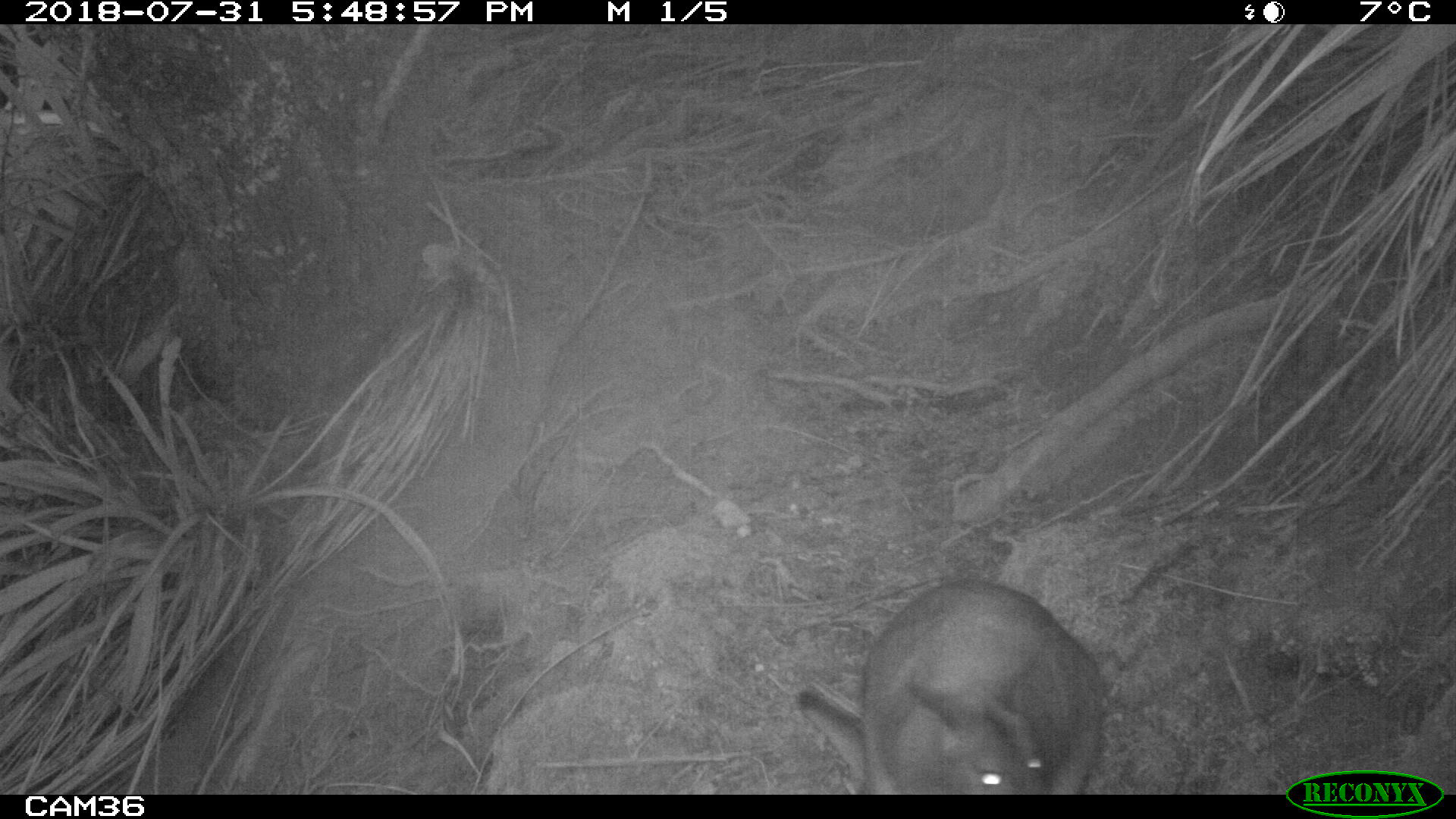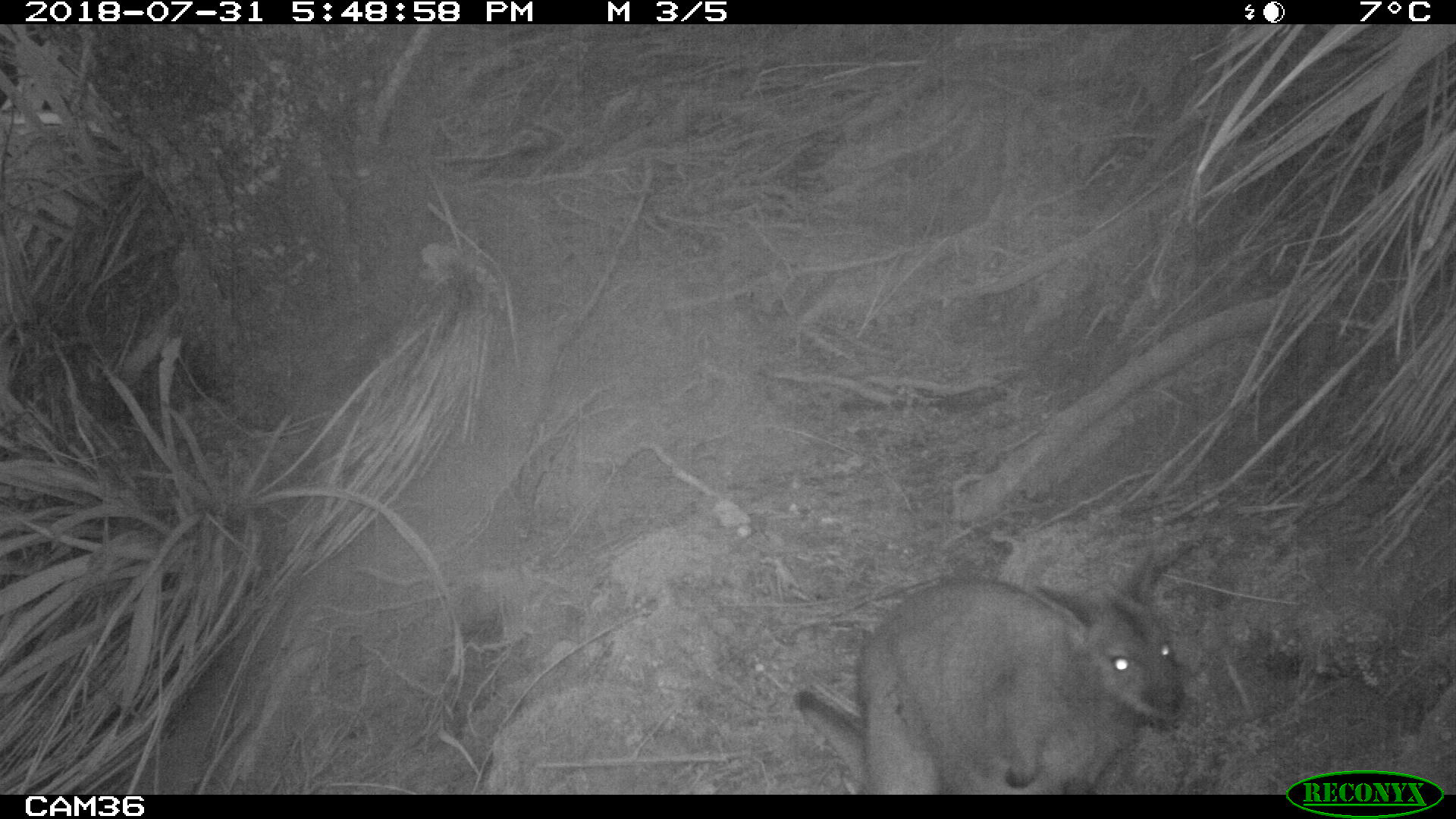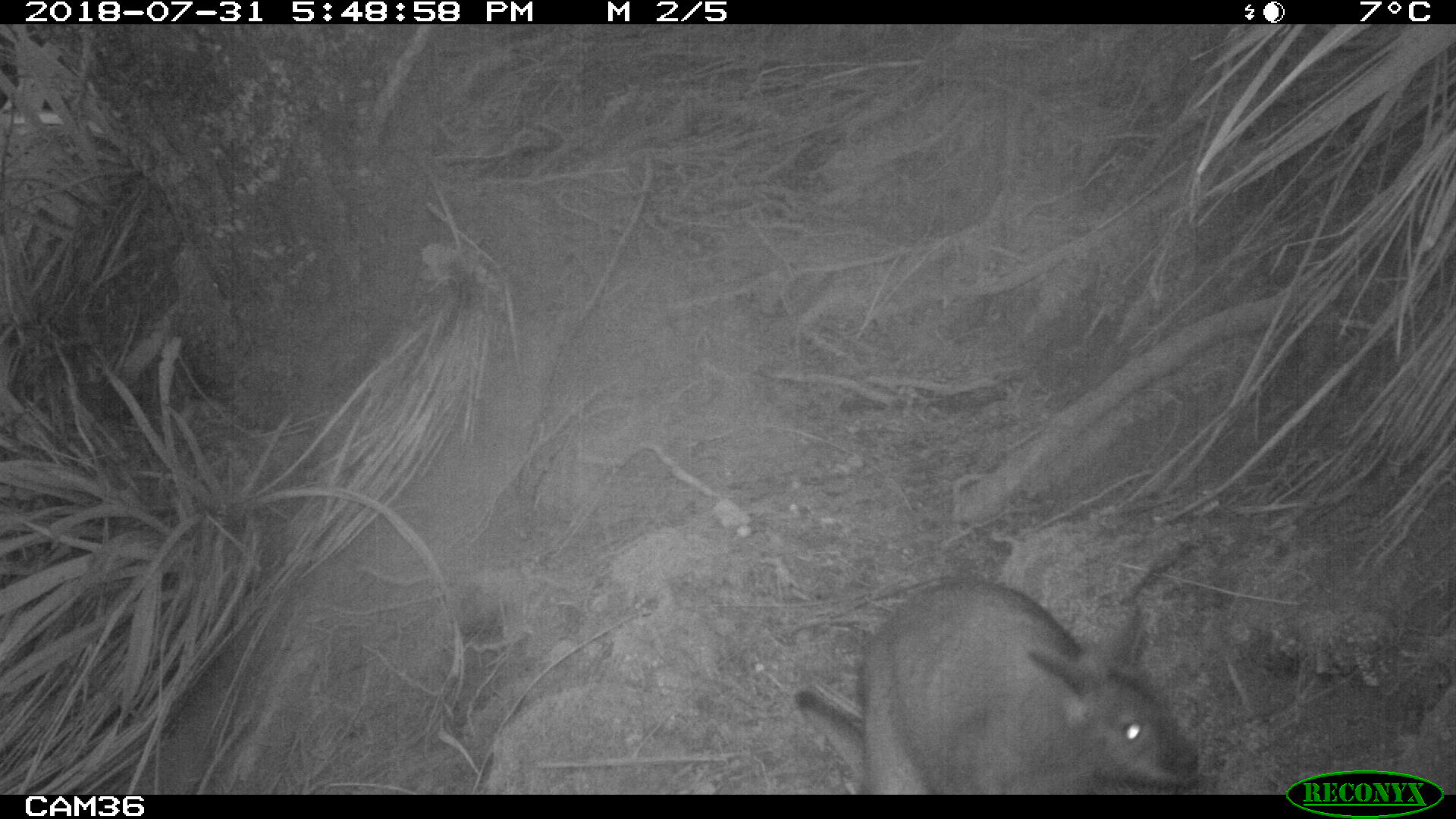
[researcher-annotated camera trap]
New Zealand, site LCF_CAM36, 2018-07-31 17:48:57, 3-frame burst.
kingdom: Animalia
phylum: Chordata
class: Mammalia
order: Diprotodontia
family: Macropodidae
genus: Notamacropus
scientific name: Notamacropus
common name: wallaby